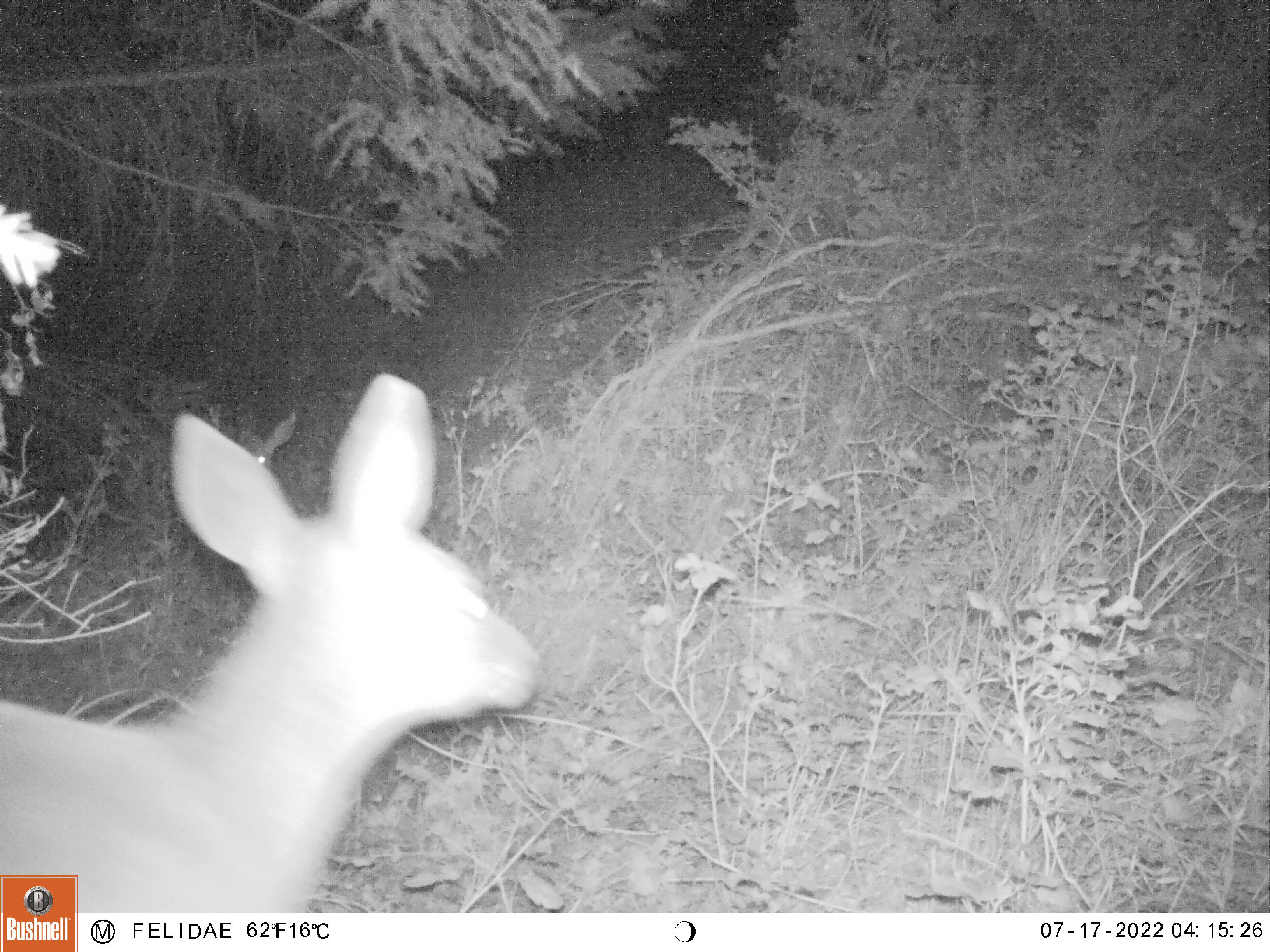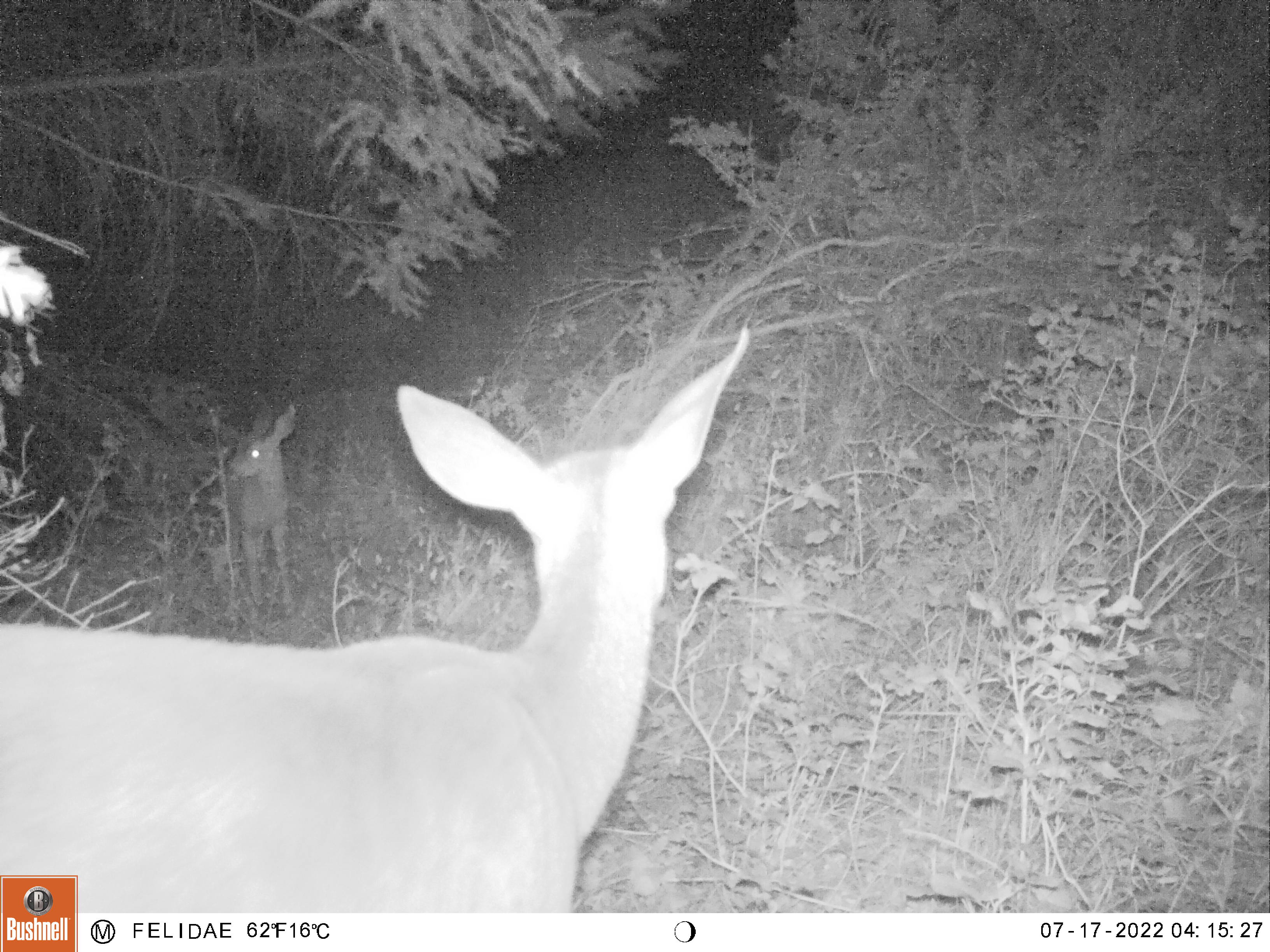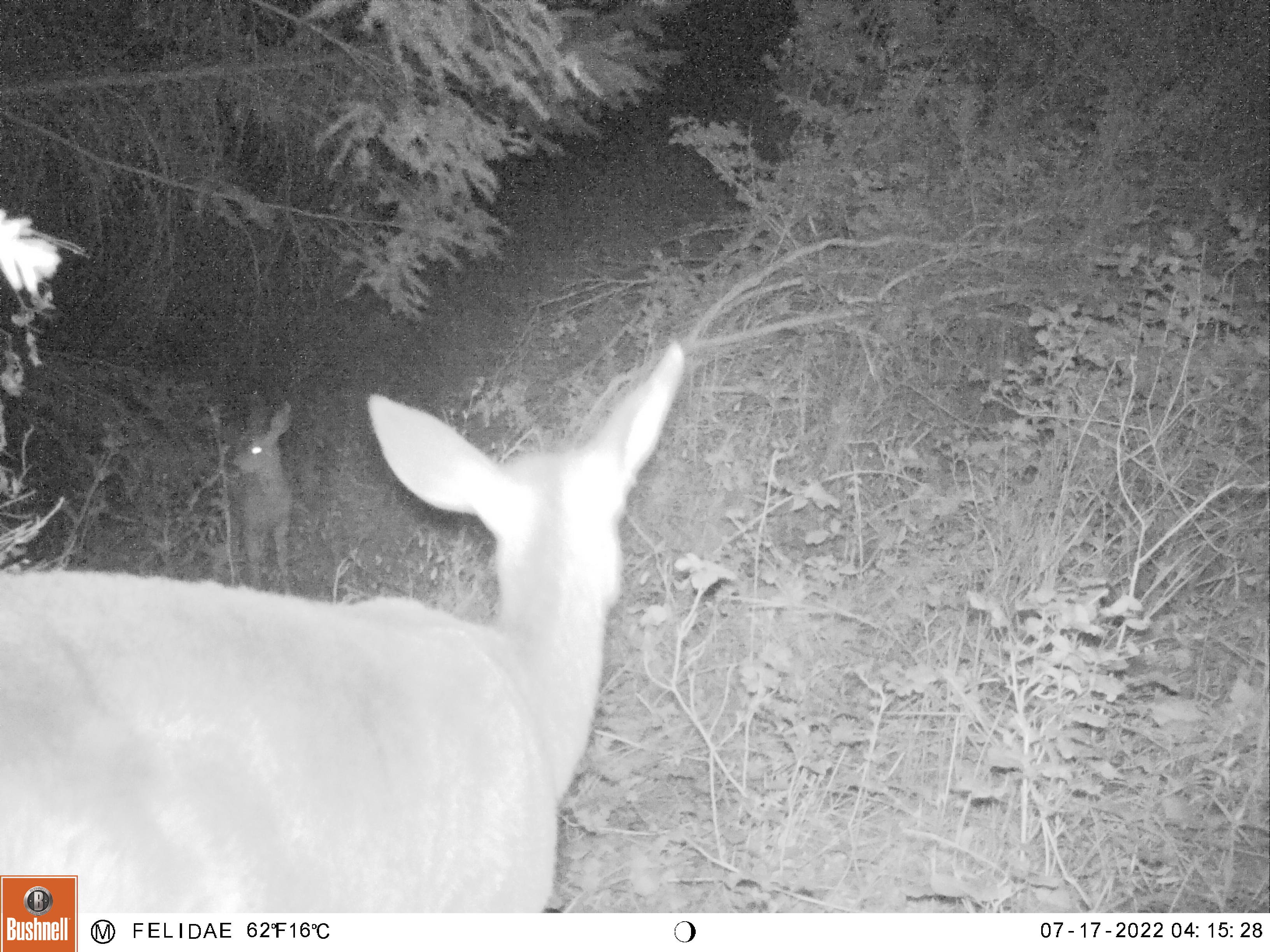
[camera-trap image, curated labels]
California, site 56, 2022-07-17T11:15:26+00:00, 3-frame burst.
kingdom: Animalia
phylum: Chordata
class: Mammalia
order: Artiodactyla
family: Cervidae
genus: Odocoileus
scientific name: Odocoileus hemionus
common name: mule deer